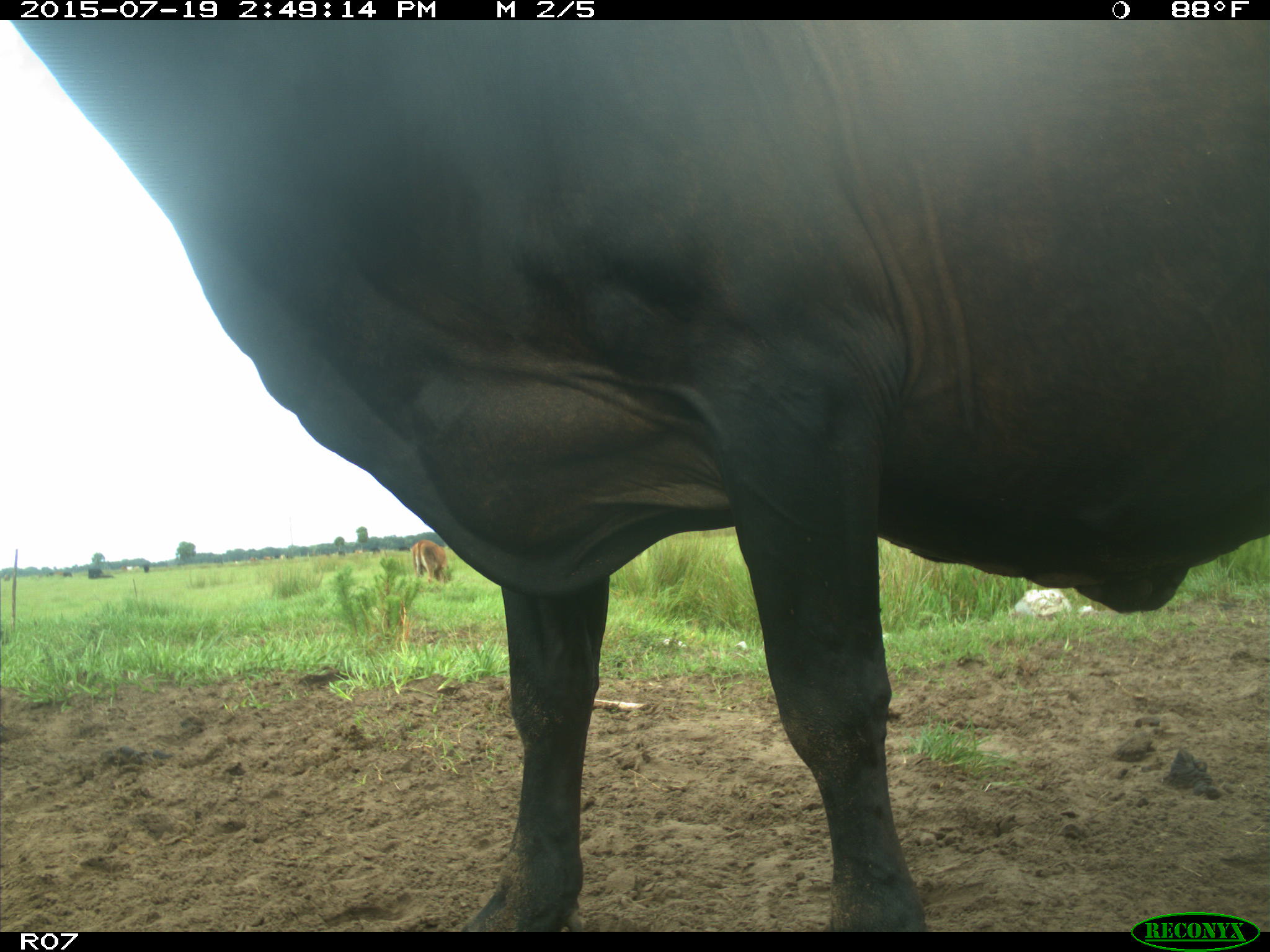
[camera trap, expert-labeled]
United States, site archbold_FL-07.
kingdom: Animalia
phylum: Chordata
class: Mammalia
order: Artiodactyla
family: Bovidae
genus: Bos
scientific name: Bos taurus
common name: domestic cow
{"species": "Bos taurus (domestic cow)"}